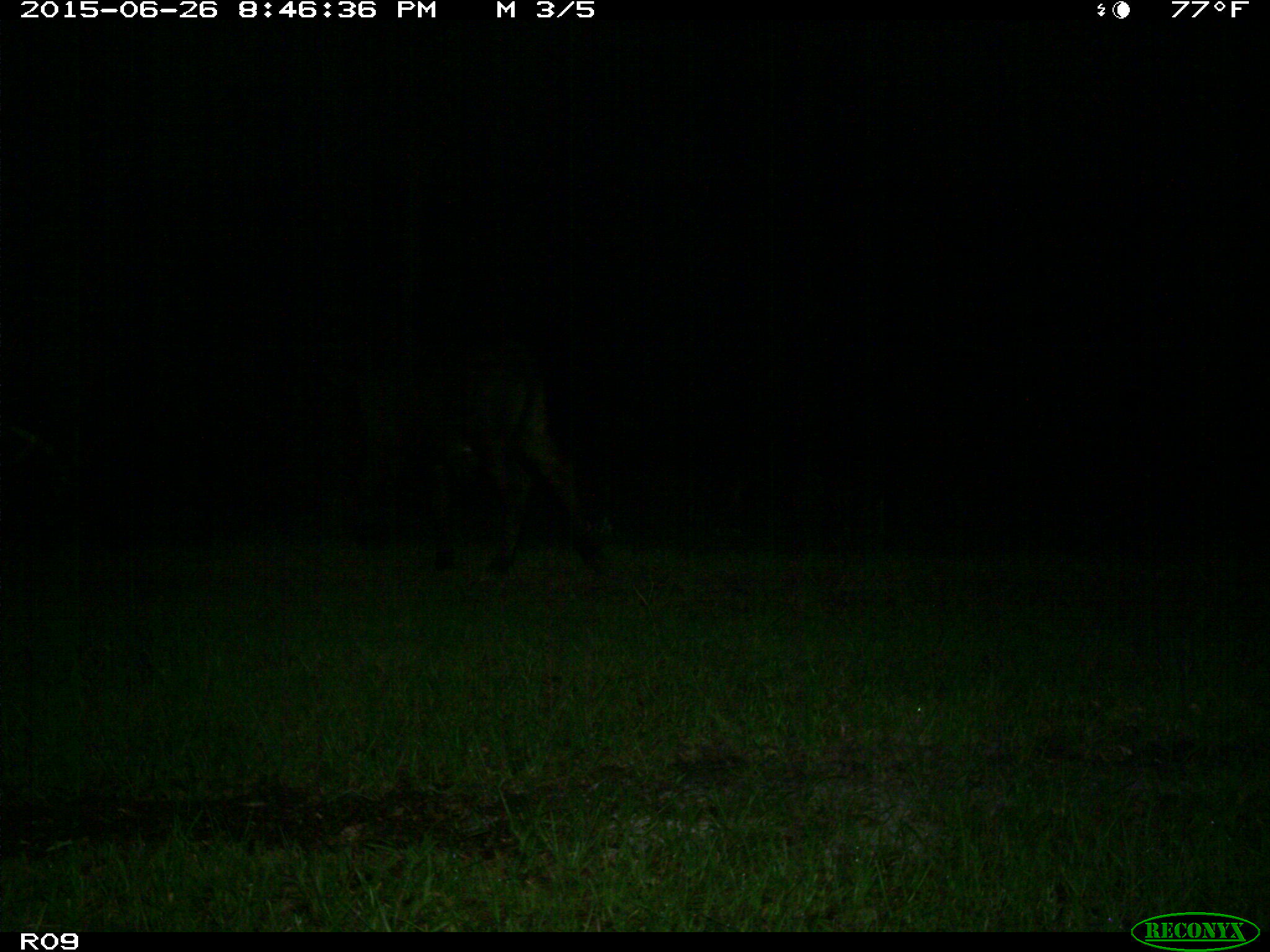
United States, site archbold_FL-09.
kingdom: Animalia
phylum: Chordata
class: Mammalia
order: Artiodactyla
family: Bovidae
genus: Bos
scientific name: Bos taurus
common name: domestic cow